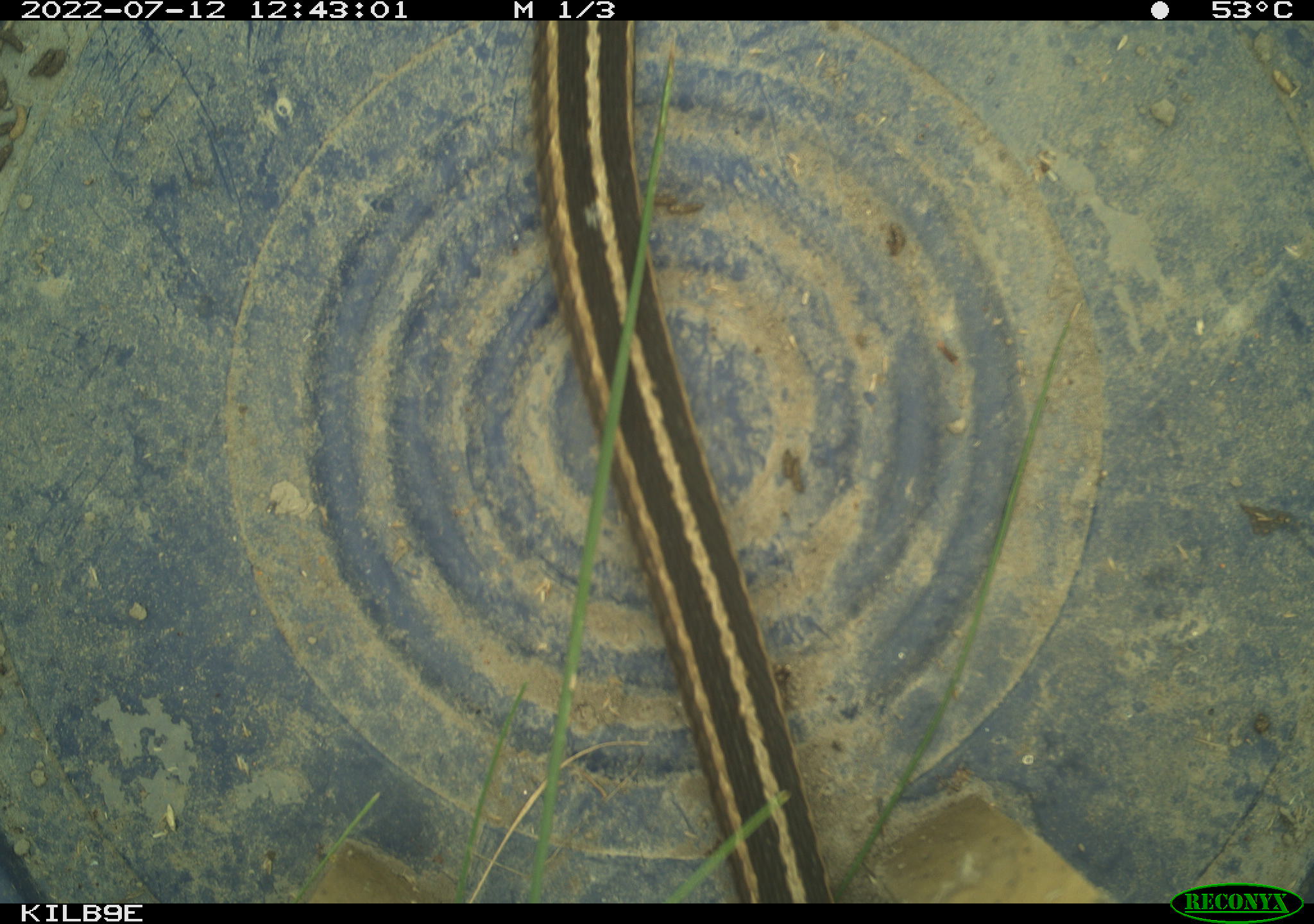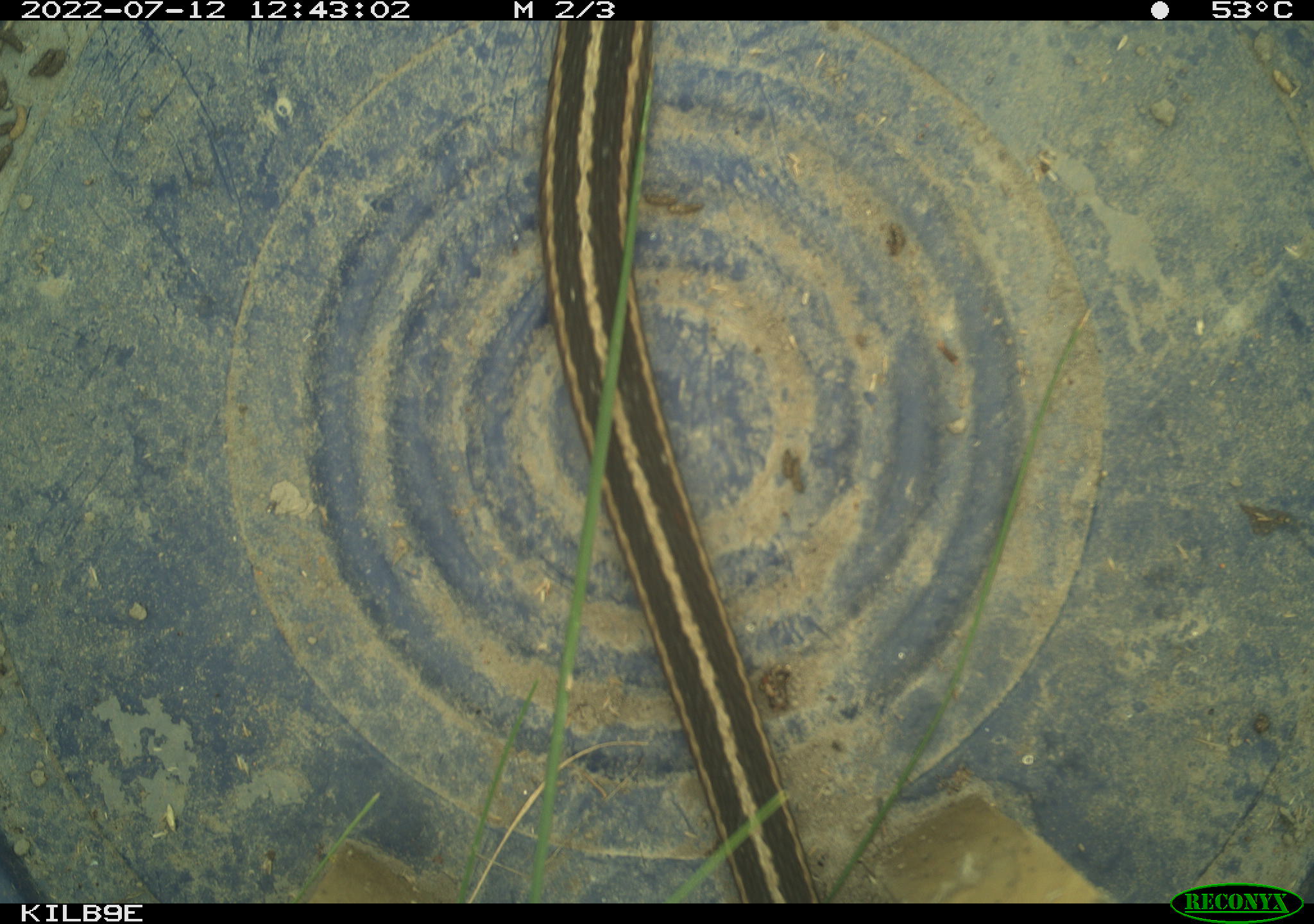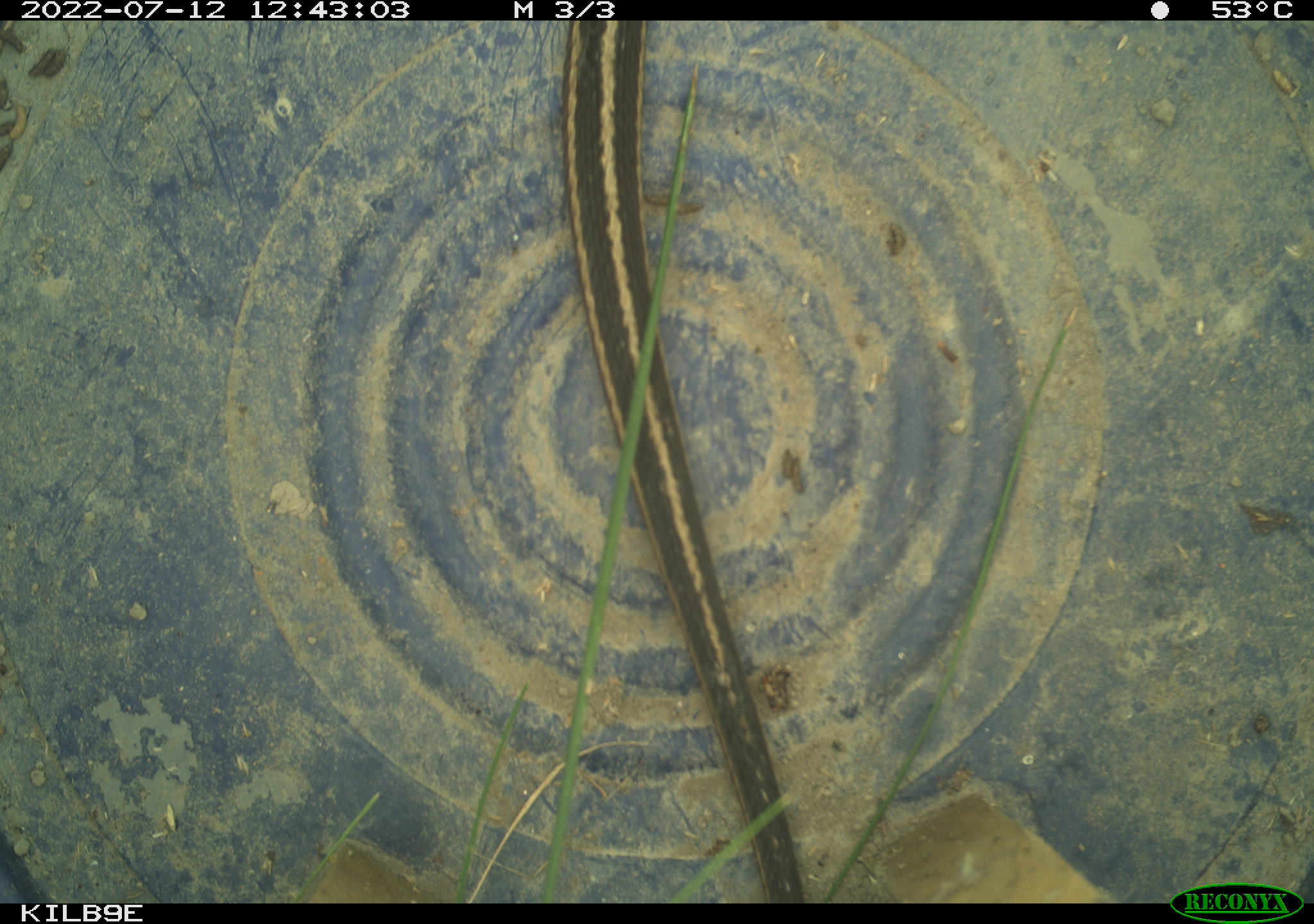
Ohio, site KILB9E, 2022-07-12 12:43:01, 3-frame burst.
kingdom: Animalia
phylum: Chordata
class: Reptilia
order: Squamata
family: Colubridae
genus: Thamnophis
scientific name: Thamnophis sirtalis sirtalis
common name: eastern gartersnake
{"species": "eastern gartersnake (Thamnophis sirtalis sirtalis)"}